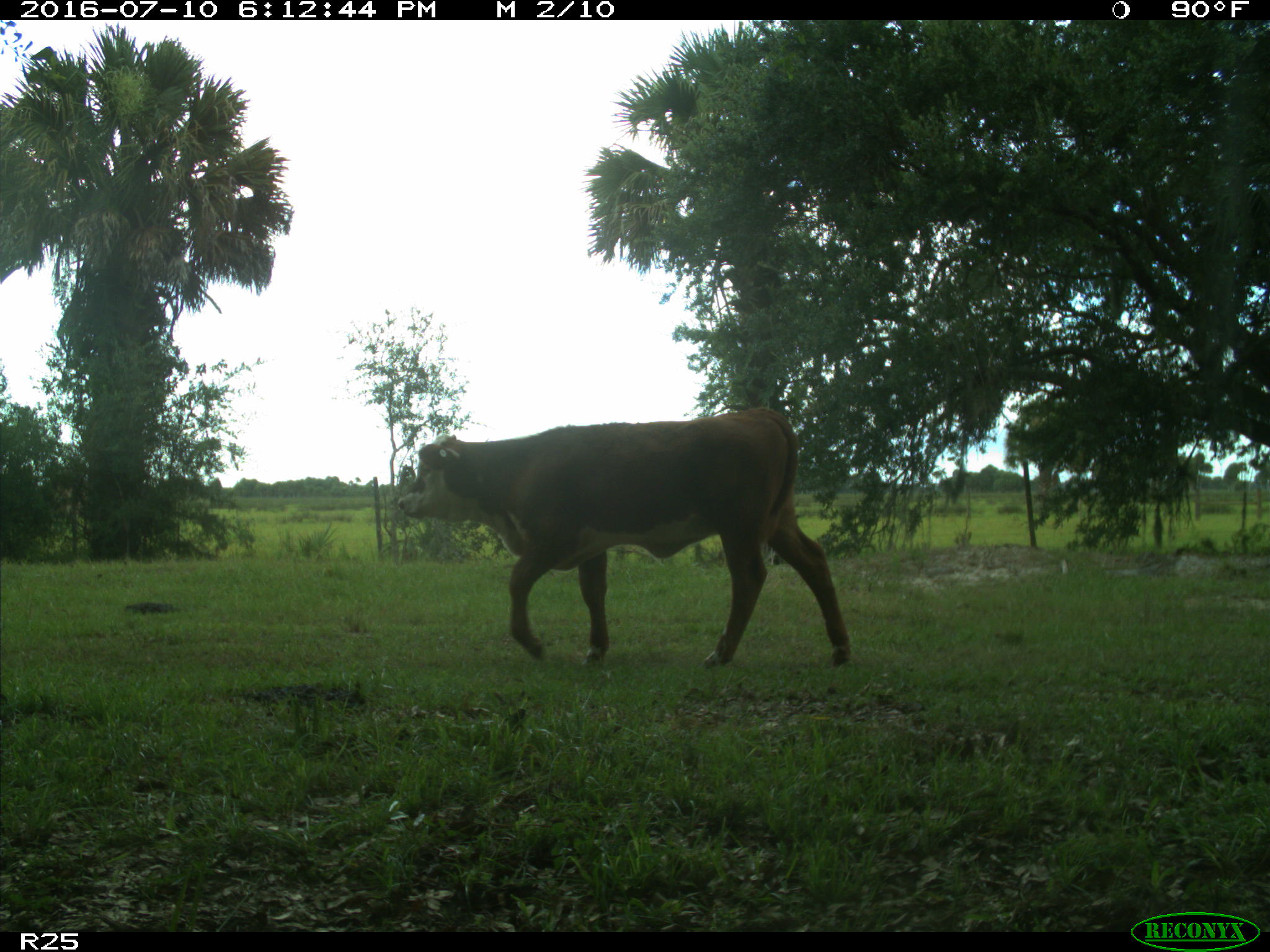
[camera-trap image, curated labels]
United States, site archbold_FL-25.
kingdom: Animalia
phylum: Chordata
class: Mammalia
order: Artiodactyla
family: Bovidae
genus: Bos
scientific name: Bos taurus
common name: domestic cow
Bos taurus (domestic cow).